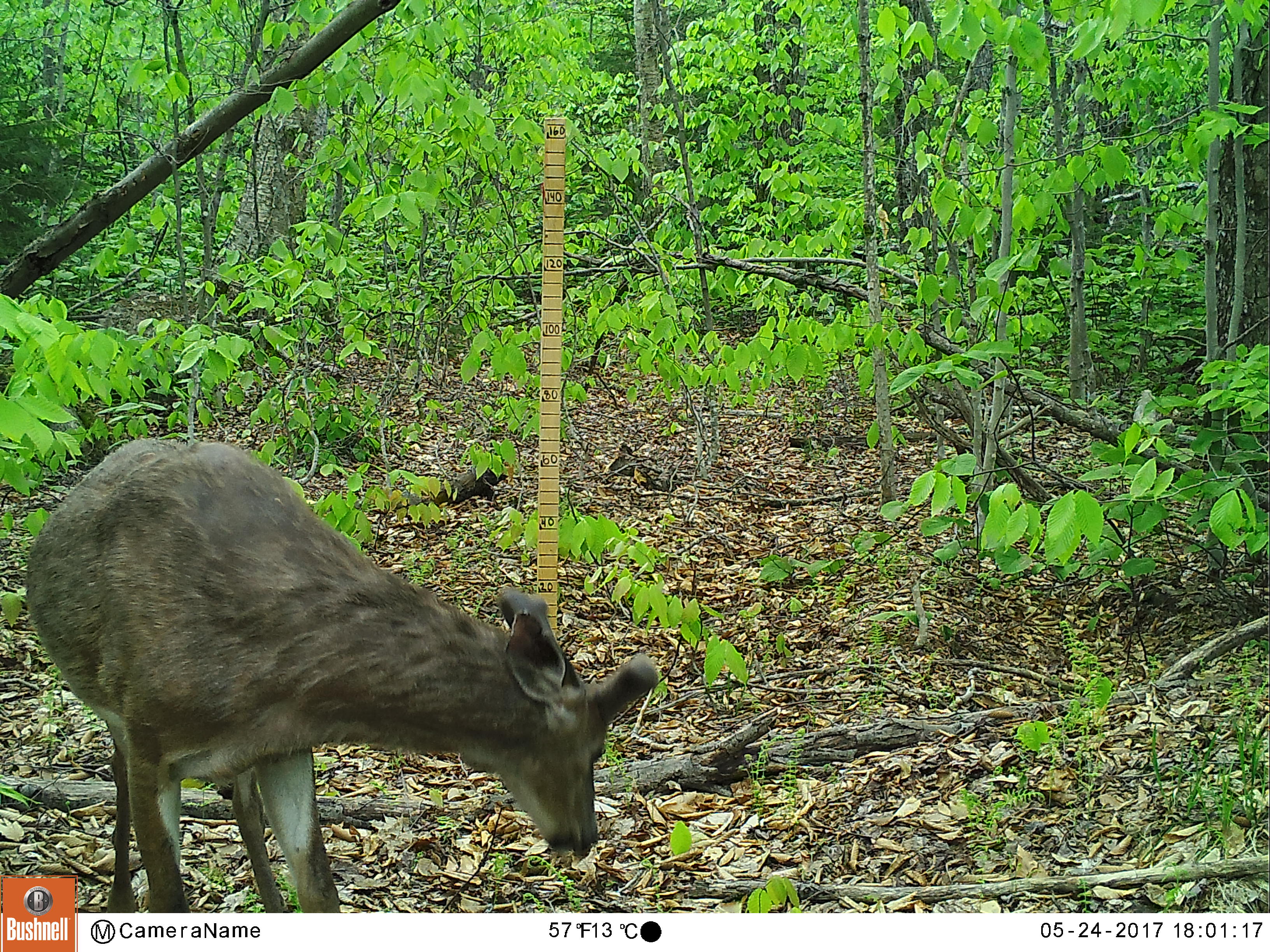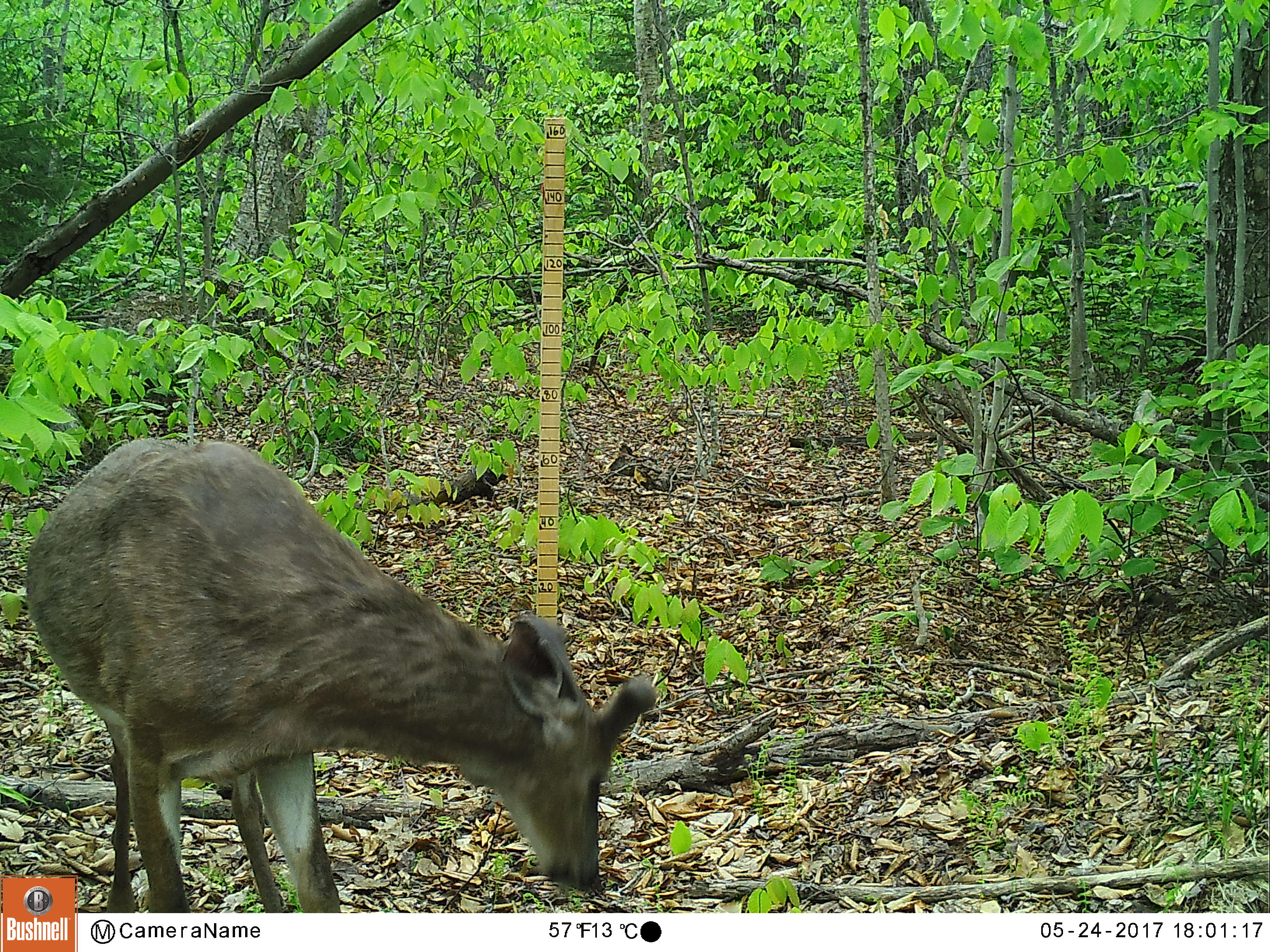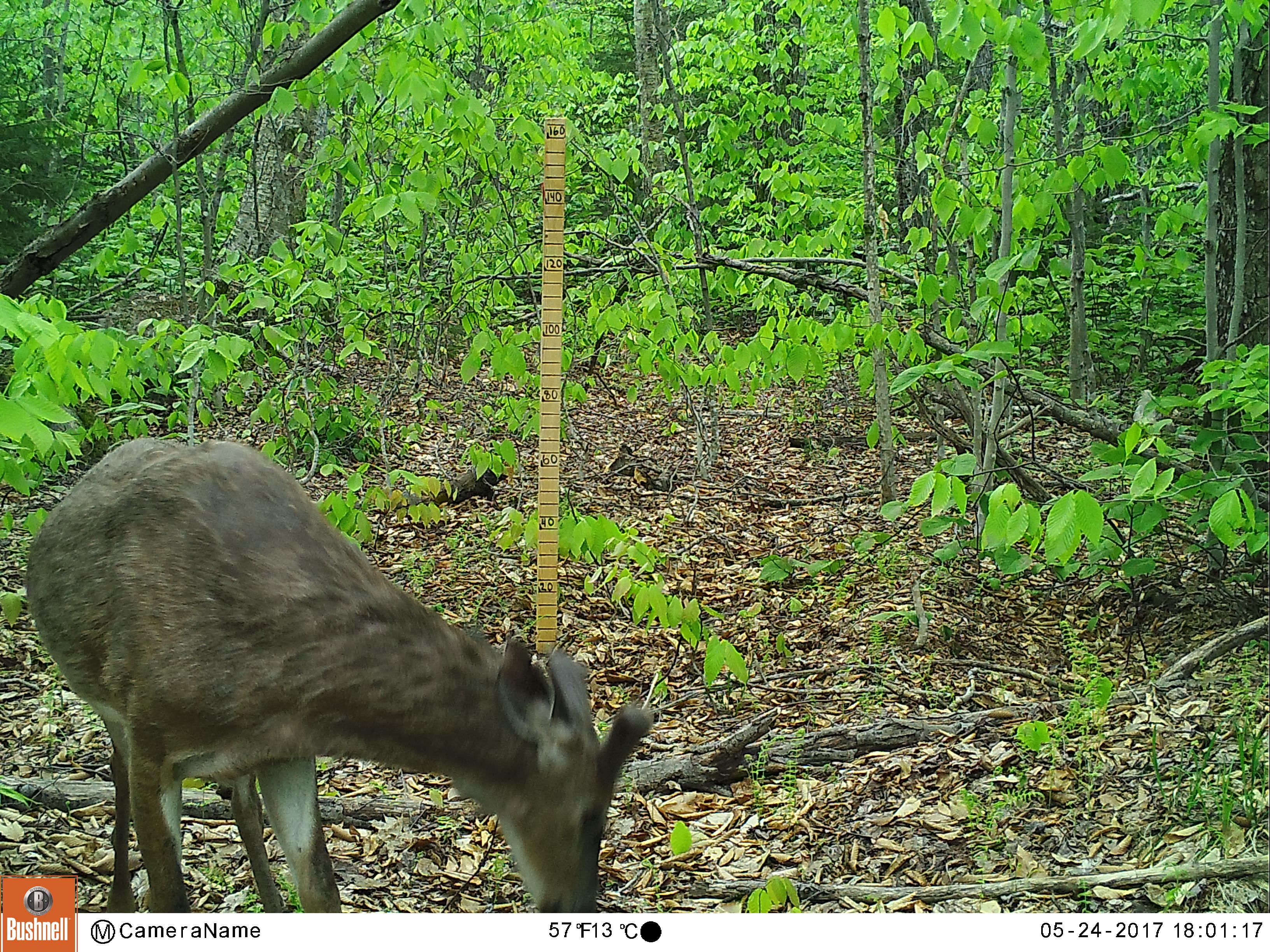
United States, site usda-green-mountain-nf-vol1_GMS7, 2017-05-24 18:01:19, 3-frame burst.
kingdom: Animalia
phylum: Chordata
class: Mammalia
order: Artiodactyla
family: Cervidae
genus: Odocoileus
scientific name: Odocoileus virginianus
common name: white-tailed deer